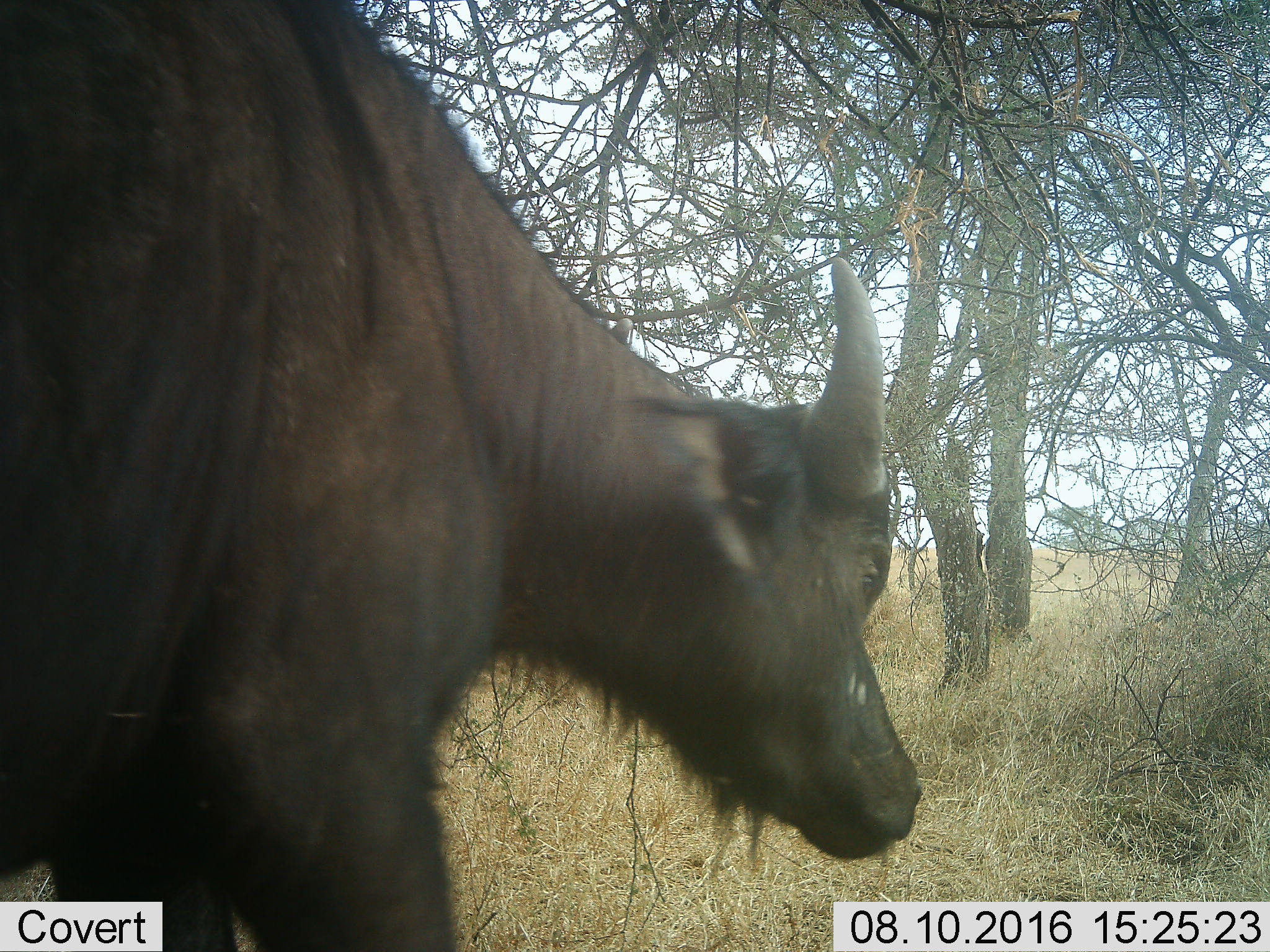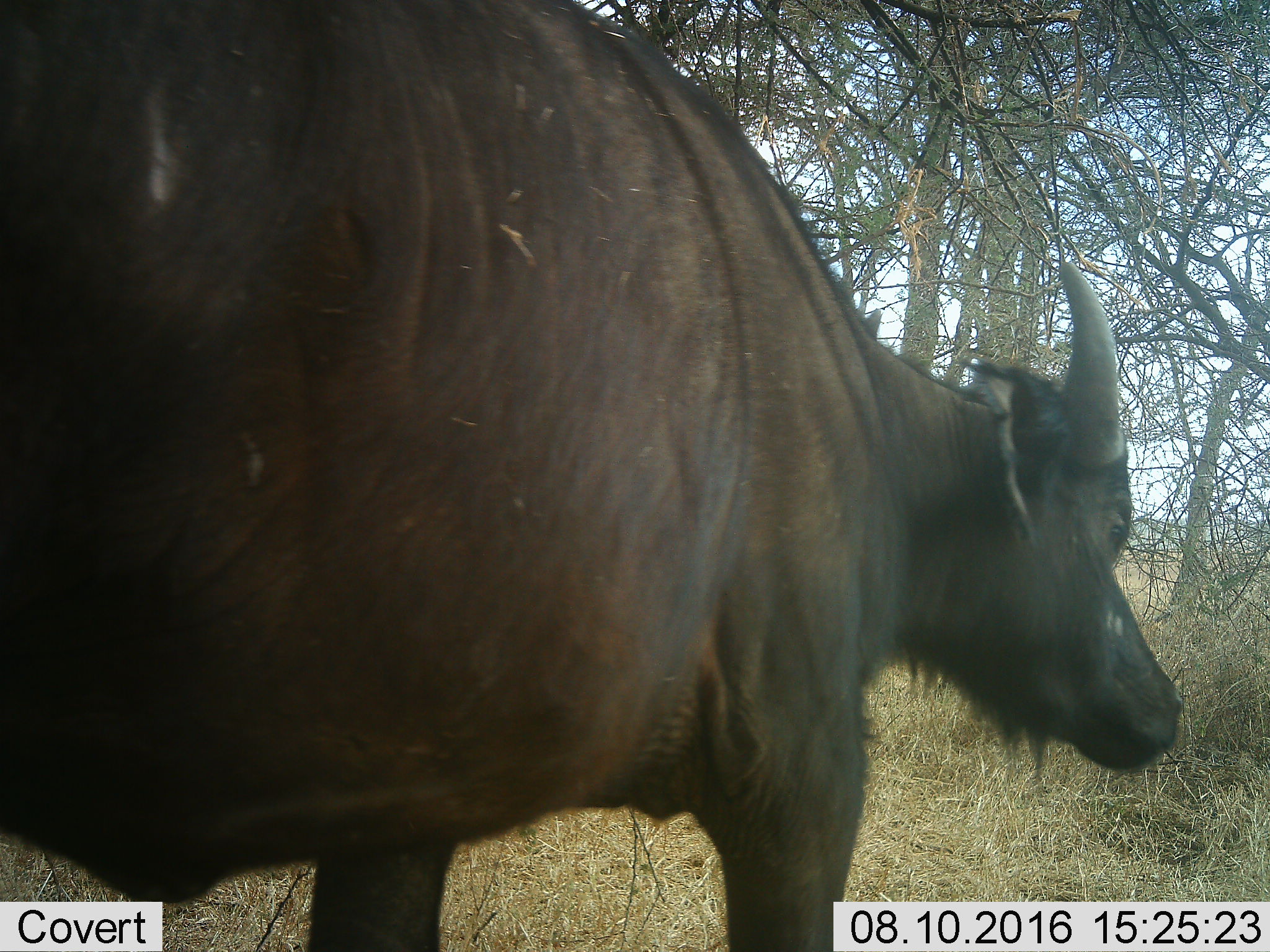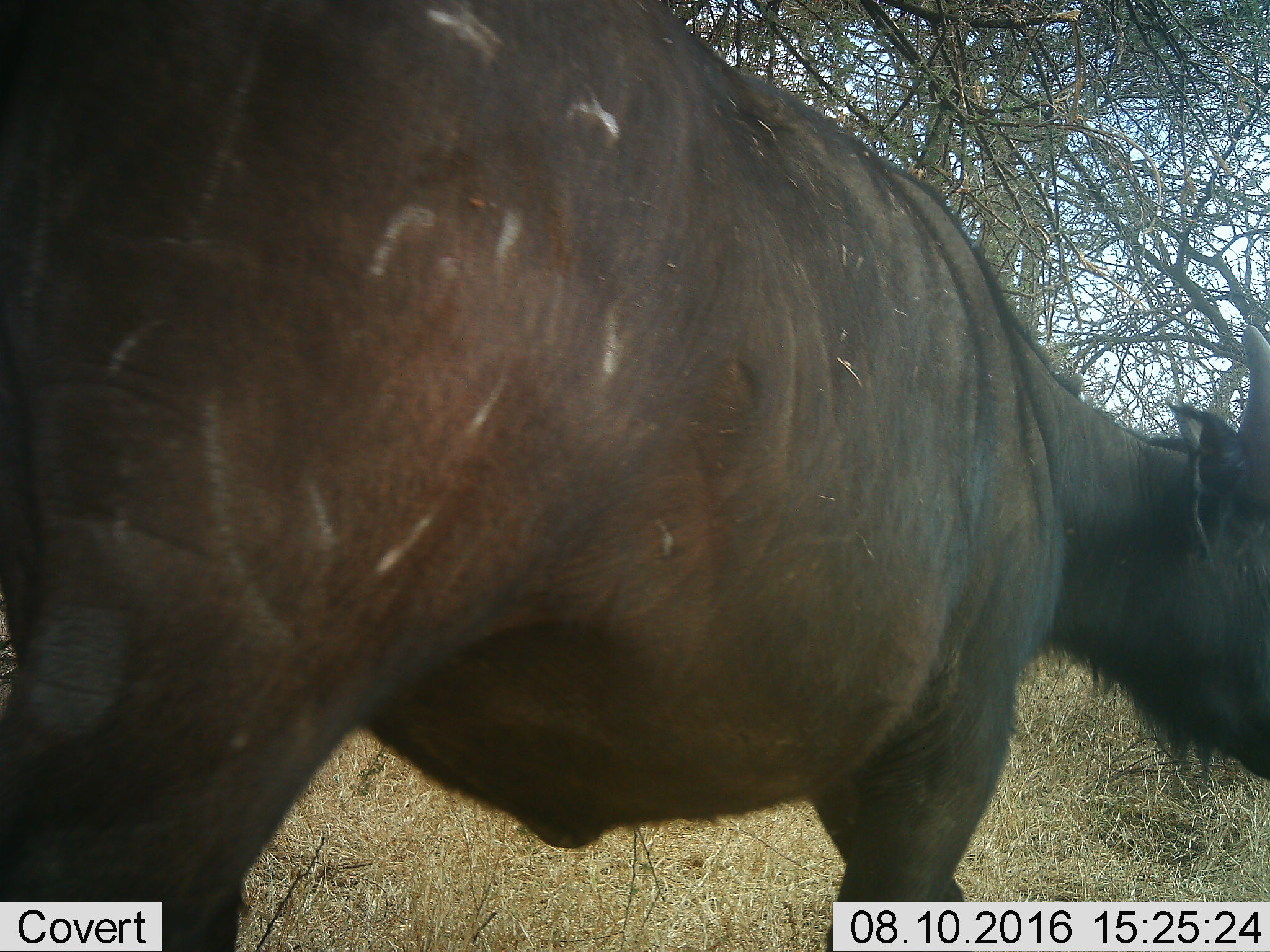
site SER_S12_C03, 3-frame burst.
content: unidentified animal